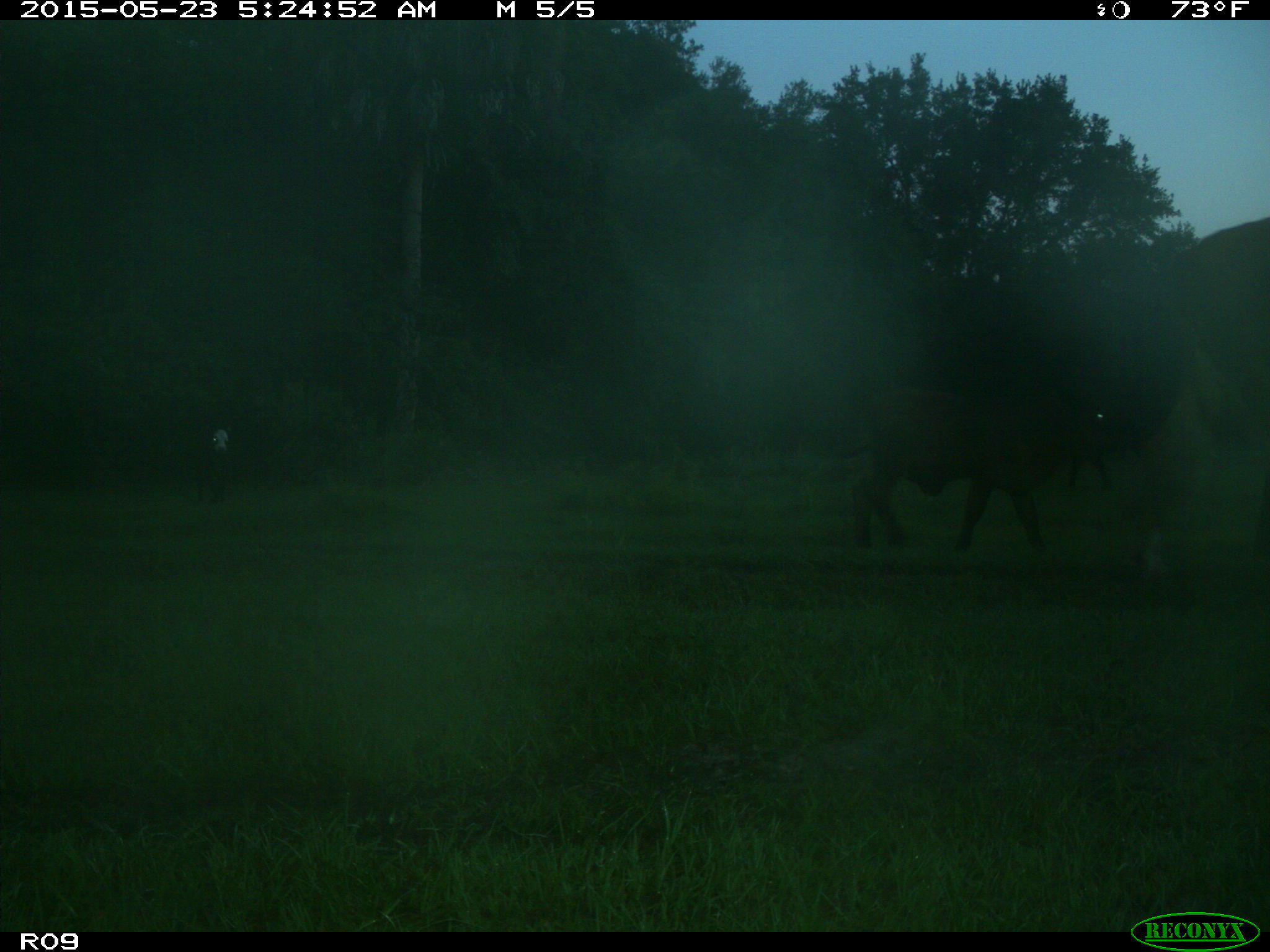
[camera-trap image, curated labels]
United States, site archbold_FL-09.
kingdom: Animalia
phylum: Chordata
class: Mammalia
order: Artiodactyla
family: Bovidae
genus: Bos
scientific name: Bos taurus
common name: domestic cow